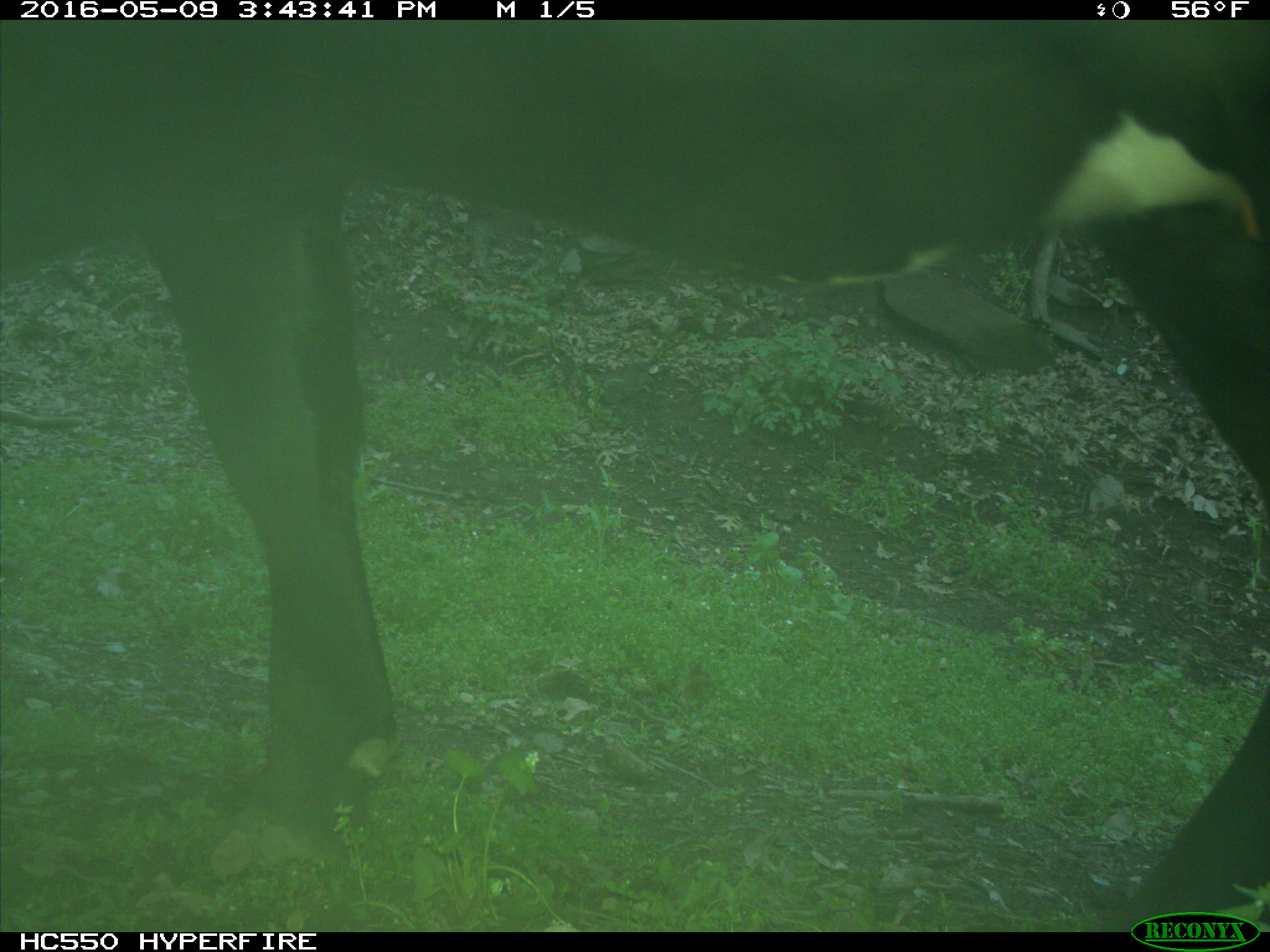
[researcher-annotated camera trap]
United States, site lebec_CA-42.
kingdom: Animalia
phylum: Chordata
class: Mammalia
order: Artiodactyla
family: Bovidae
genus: Bos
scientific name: Bos taurus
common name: domestic cow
Bos taurus (domestic cow).